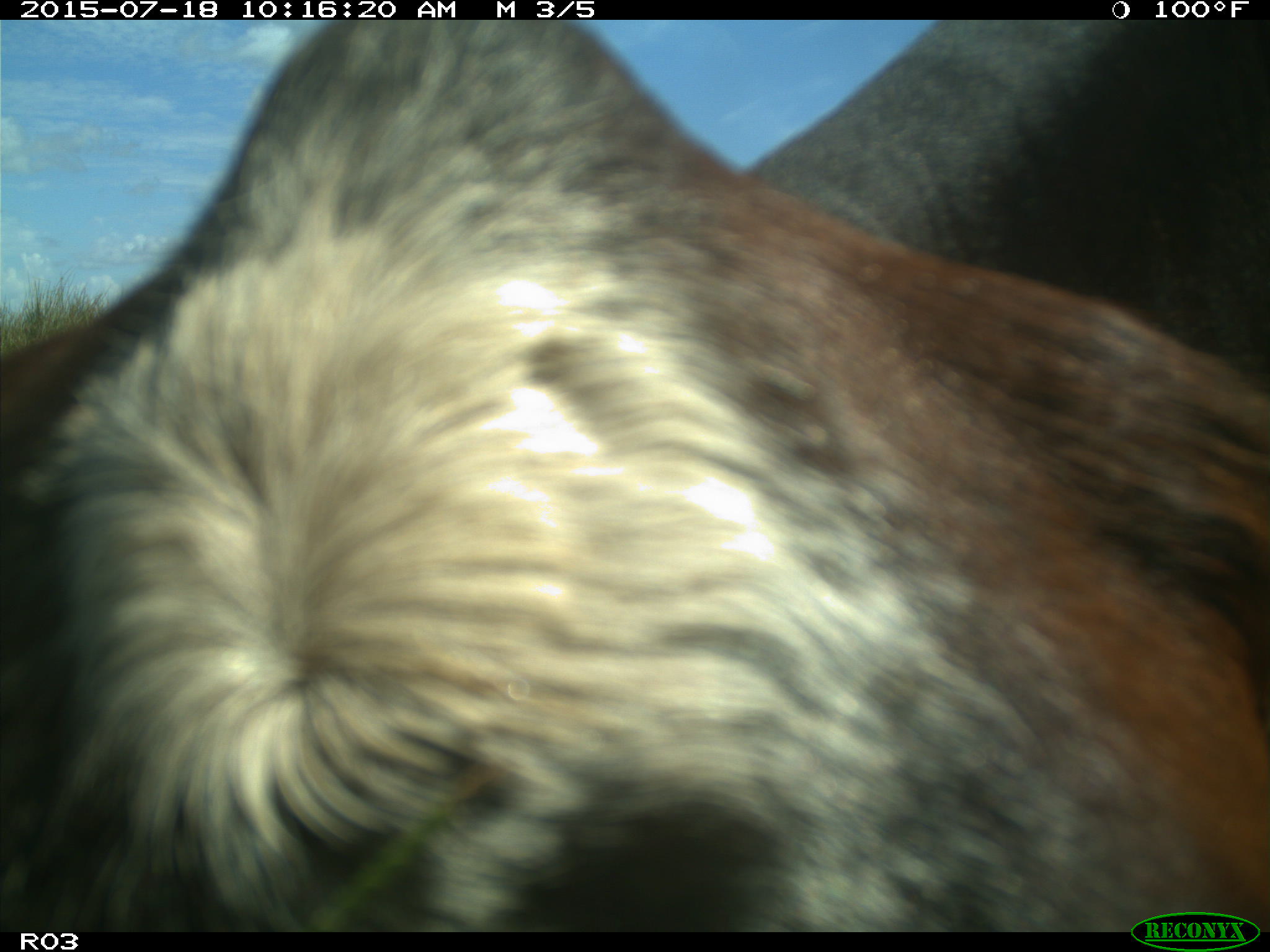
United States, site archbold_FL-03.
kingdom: Animalia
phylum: Chordata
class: Mammalia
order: Artiodactyla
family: Bovidae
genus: Bos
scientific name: Bos taurus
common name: domestic cow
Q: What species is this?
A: Bos taurus (domestic cow).